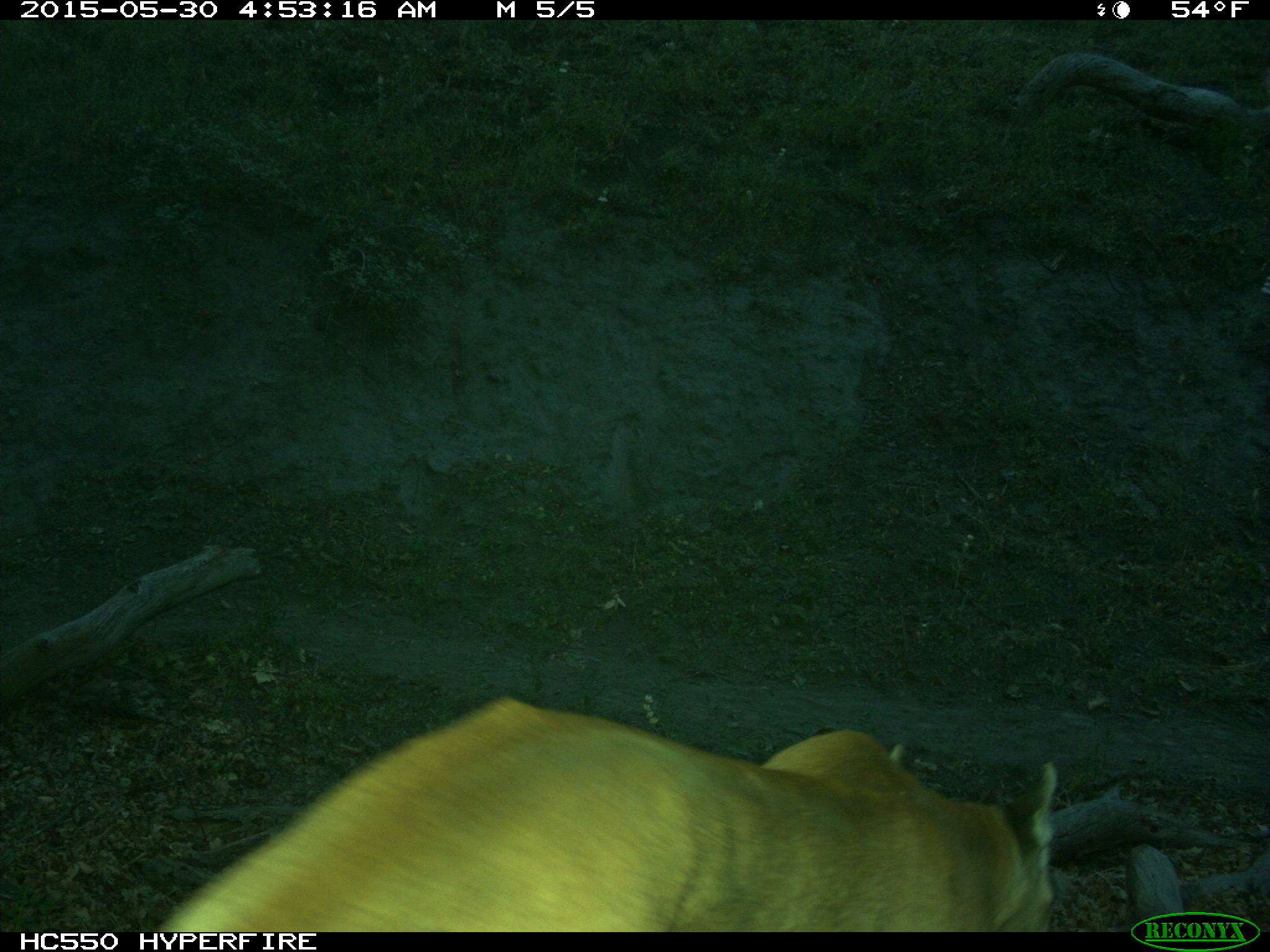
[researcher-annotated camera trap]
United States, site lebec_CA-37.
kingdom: Animalia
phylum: Chordata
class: Mammalia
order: Carnivora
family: Felidae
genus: Puma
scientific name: Puma concolor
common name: mountain lion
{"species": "Puma concolor (mountain lion)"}